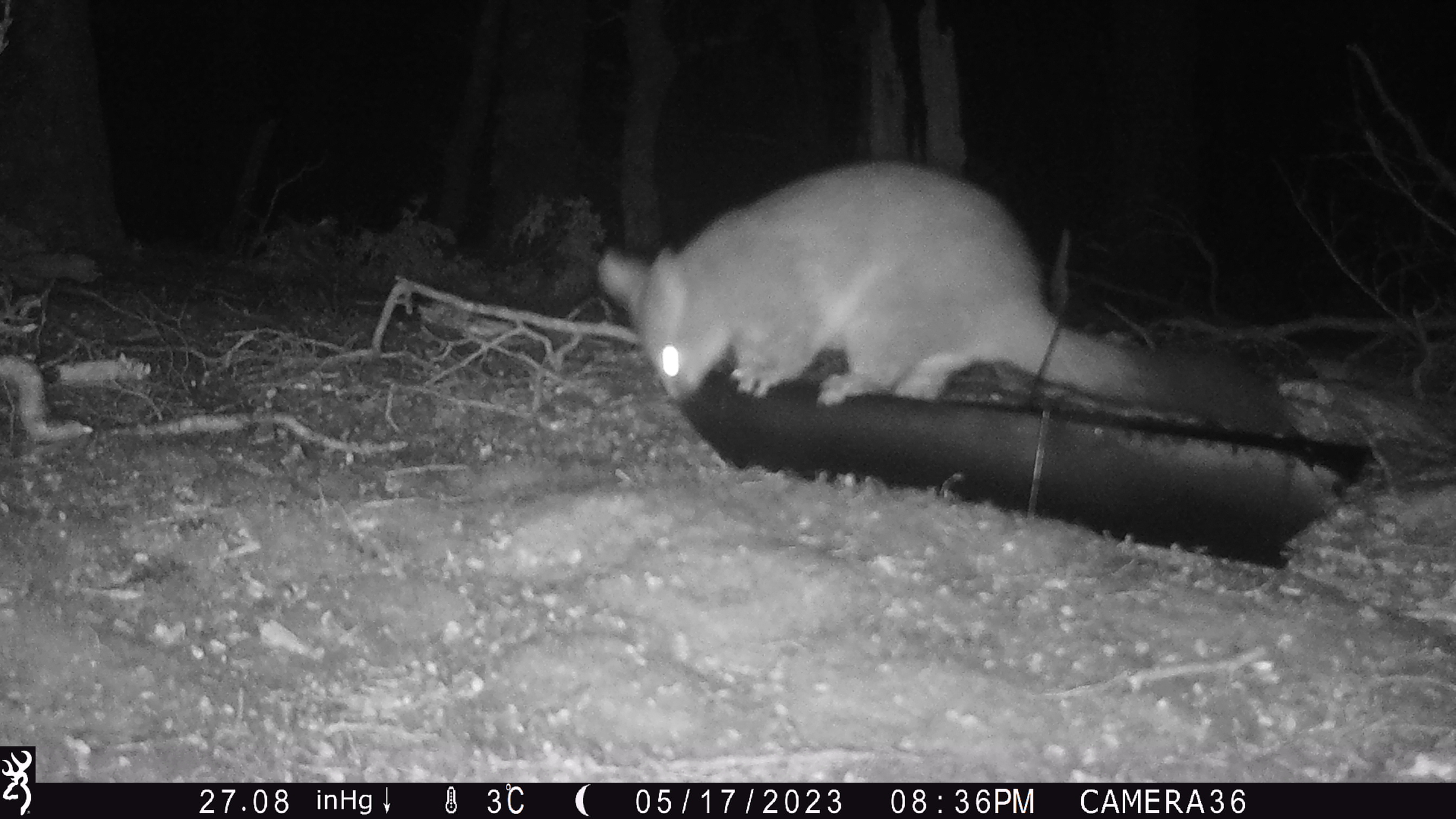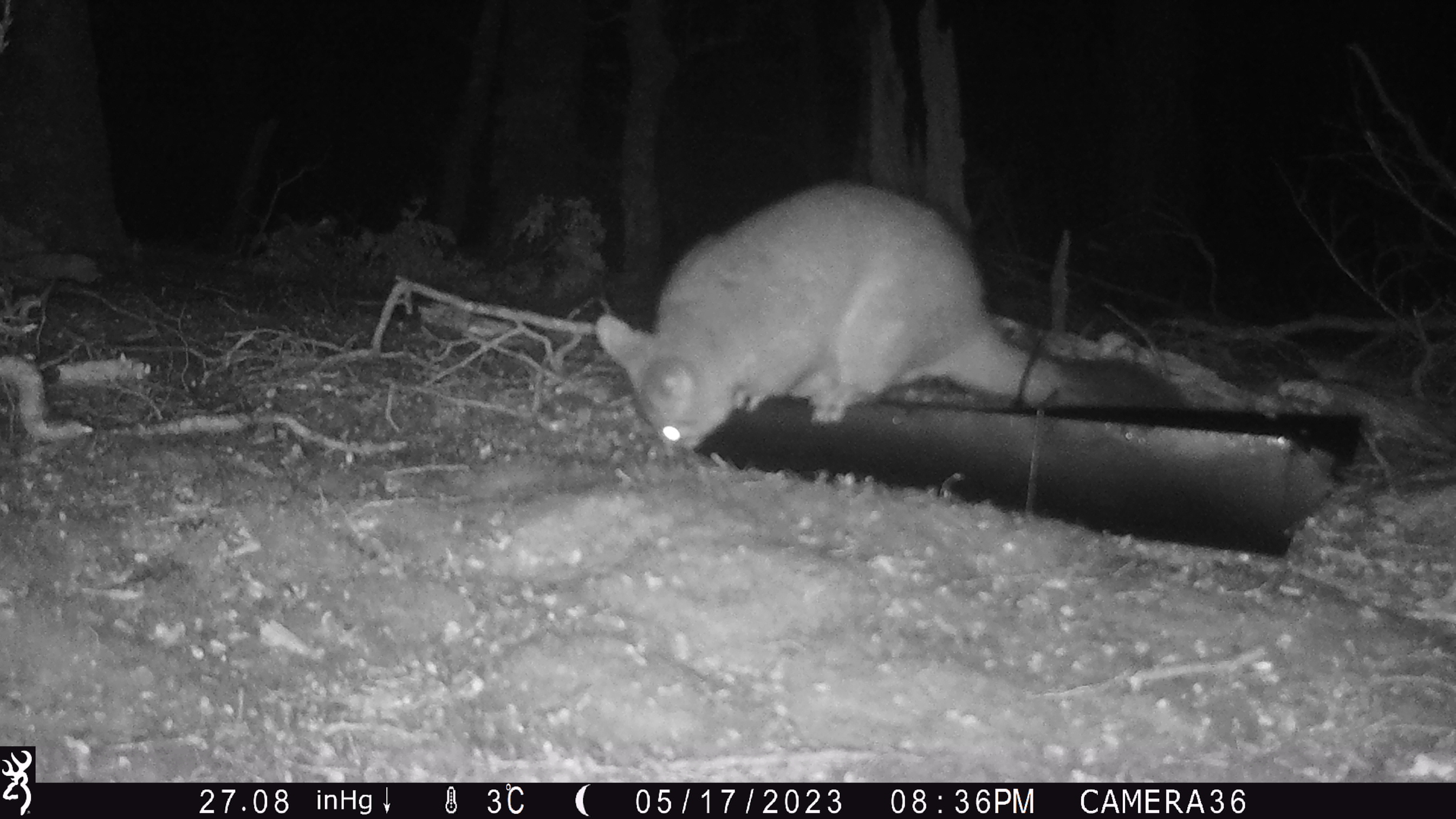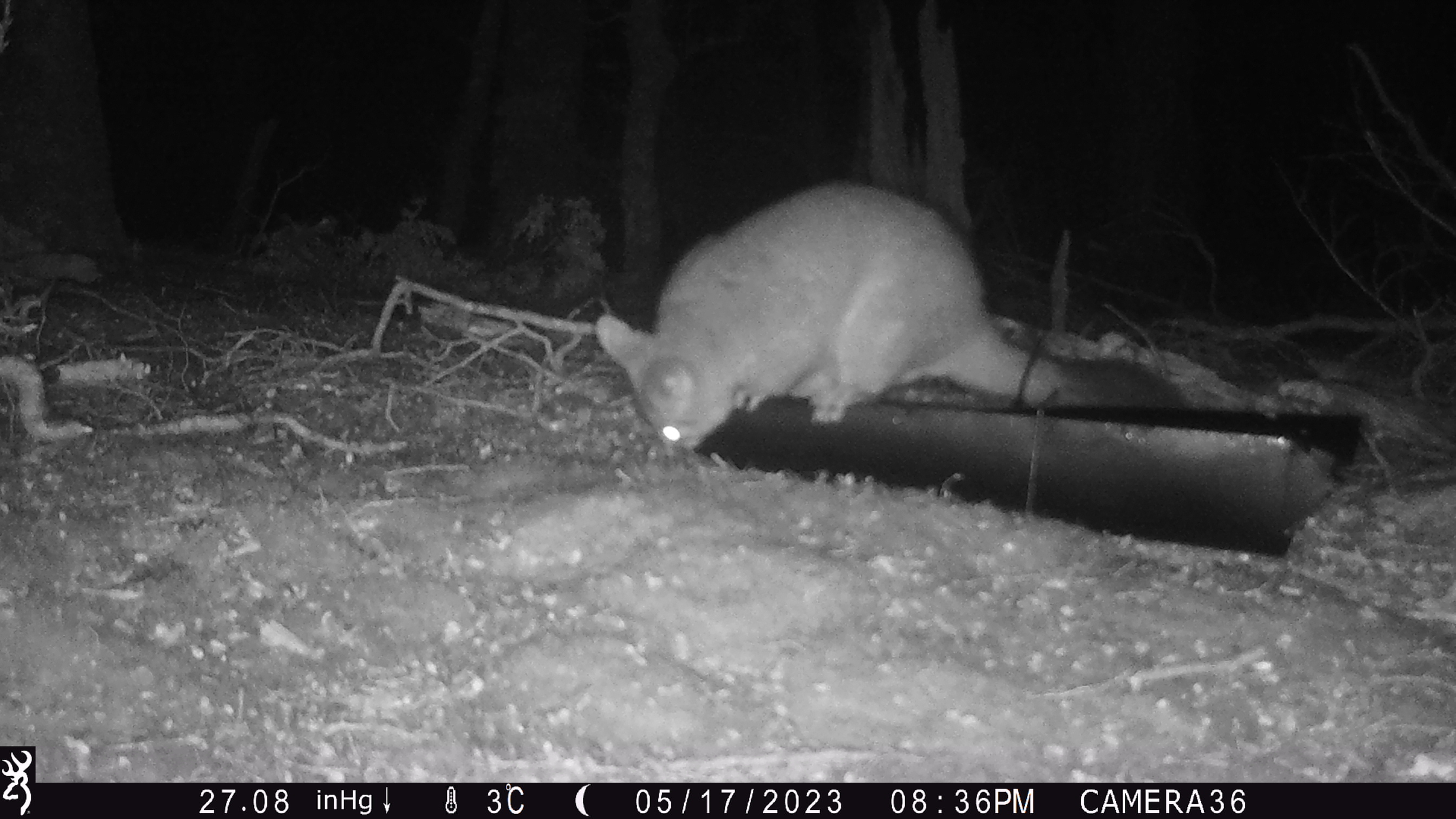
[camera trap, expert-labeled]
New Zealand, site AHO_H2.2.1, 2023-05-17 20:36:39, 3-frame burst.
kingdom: Animalia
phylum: Chordata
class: Mammalia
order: Carnivora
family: Mustelidae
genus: Mustela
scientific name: Mustela erminea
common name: stoat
Stoat (Mustela erminea).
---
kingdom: Animalia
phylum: Chordata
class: Mammalia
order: Diprotodontia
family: Phalangeridae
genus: Trichosurus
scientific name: Trichosurus vulpecula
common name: common brushtail possum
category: possum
Possum (common brushtail possum) (Trichosurus vulpecula).